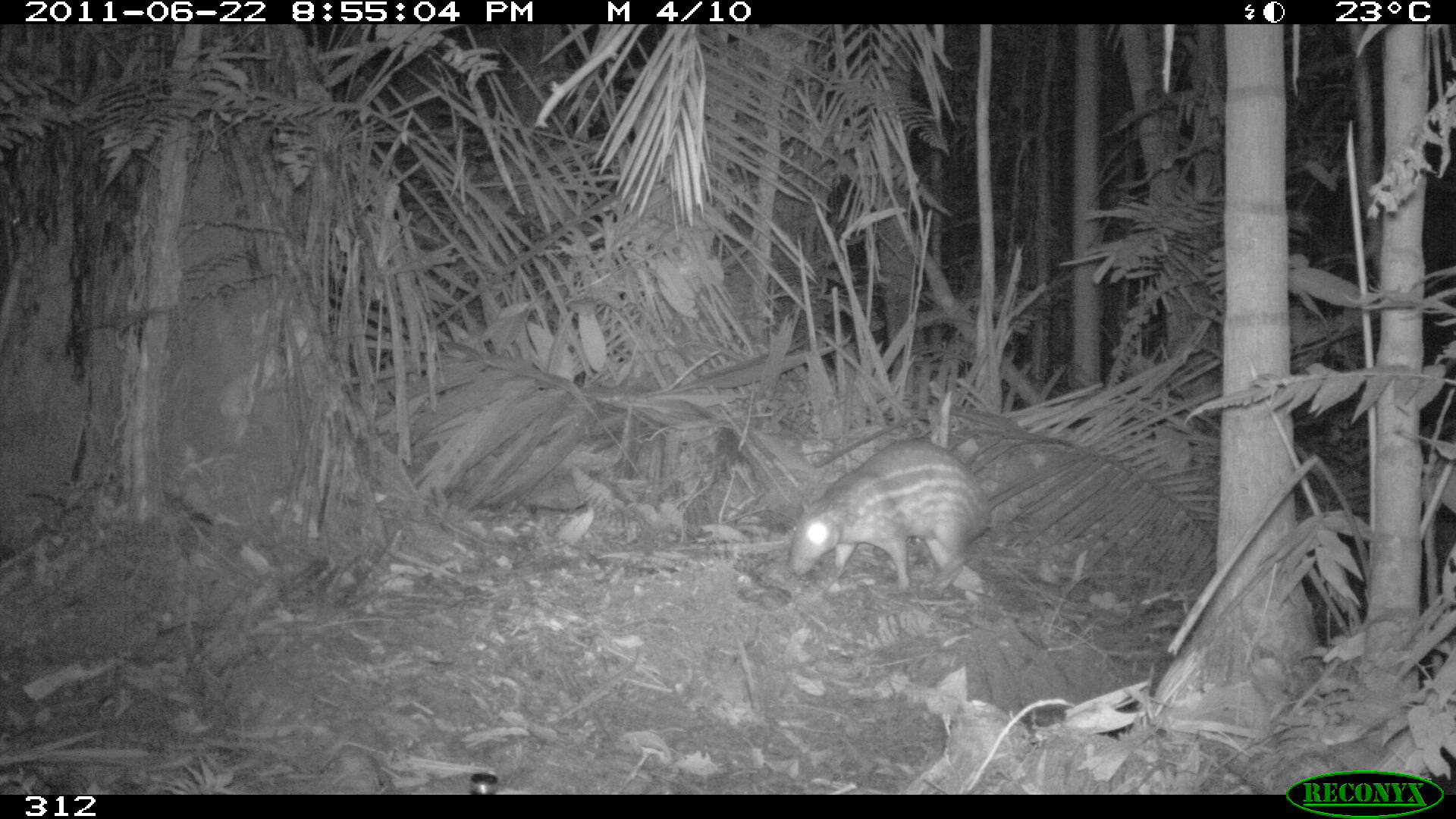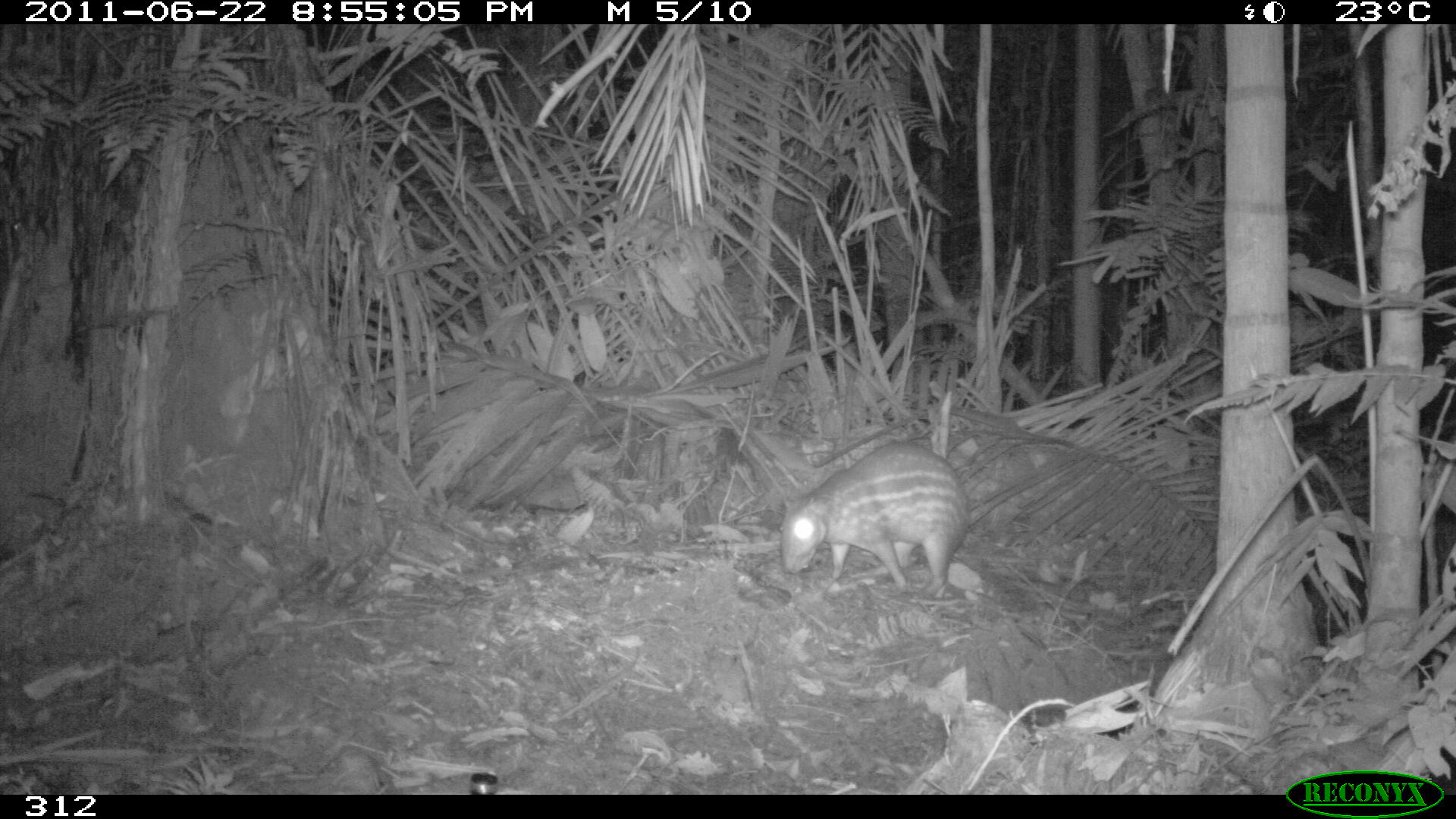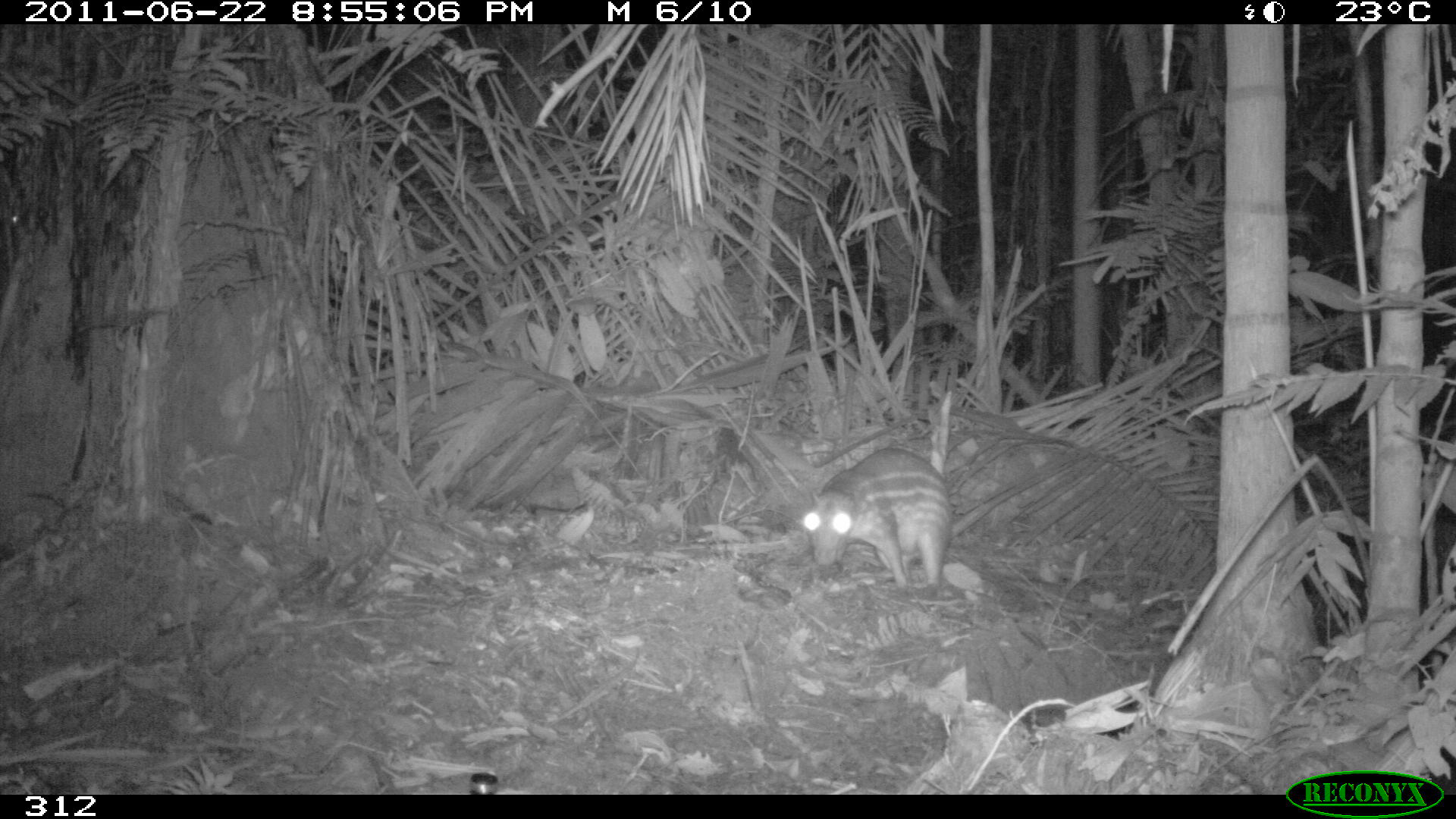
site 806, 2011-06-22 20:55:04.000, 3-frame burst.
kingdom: Animalia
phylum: Chordata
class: Mammalia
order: Rodentia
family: Cuniculidae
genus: Cuniculus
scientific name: Cuniculus paca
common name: spotted paca